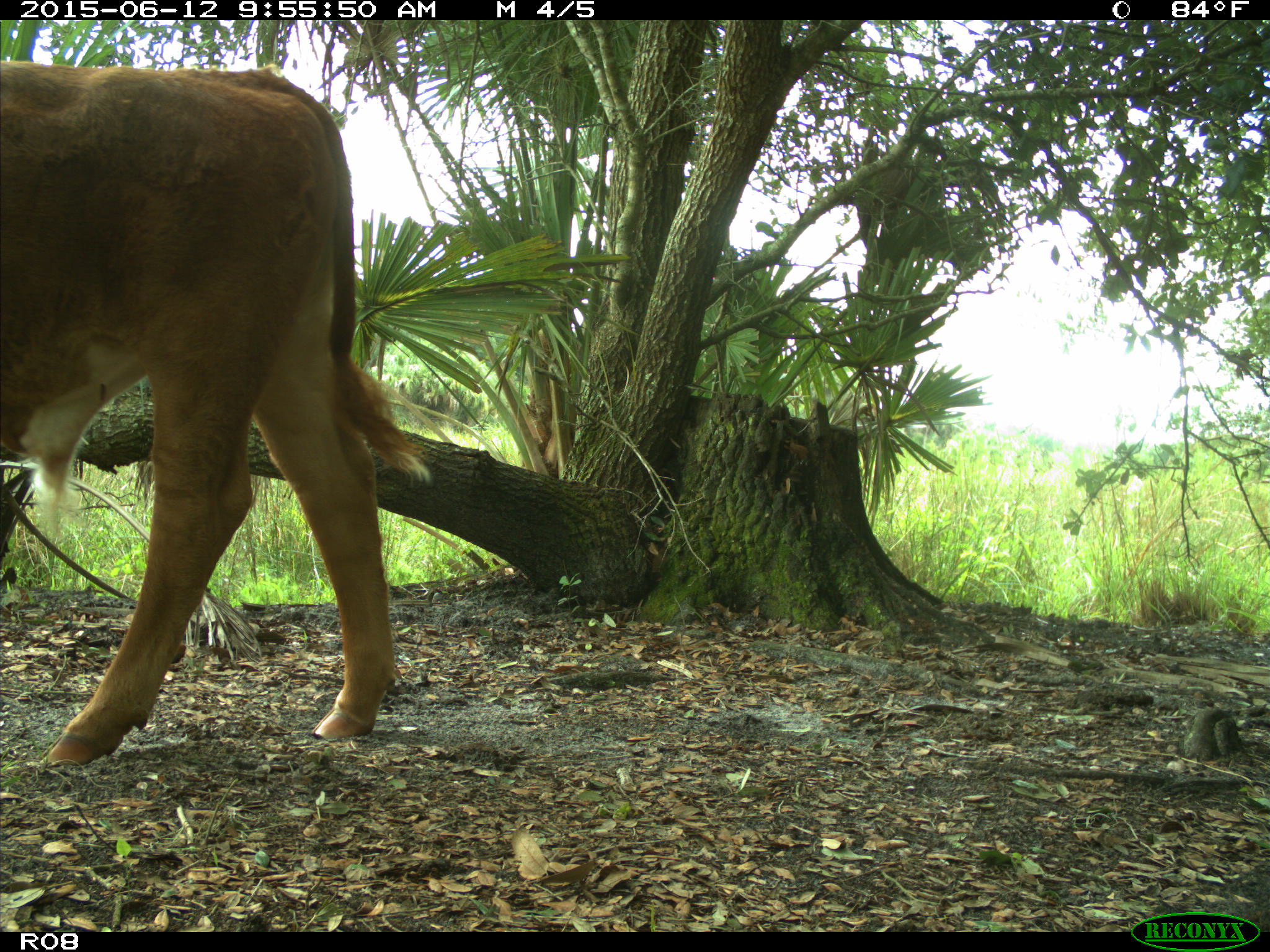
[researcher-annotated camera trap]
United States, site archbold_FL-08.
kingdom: Animalia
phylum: Chordata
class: Mammalia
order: Artiodactyla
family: Bovidae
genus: Bos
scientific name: Bos taurus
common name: domestic cow